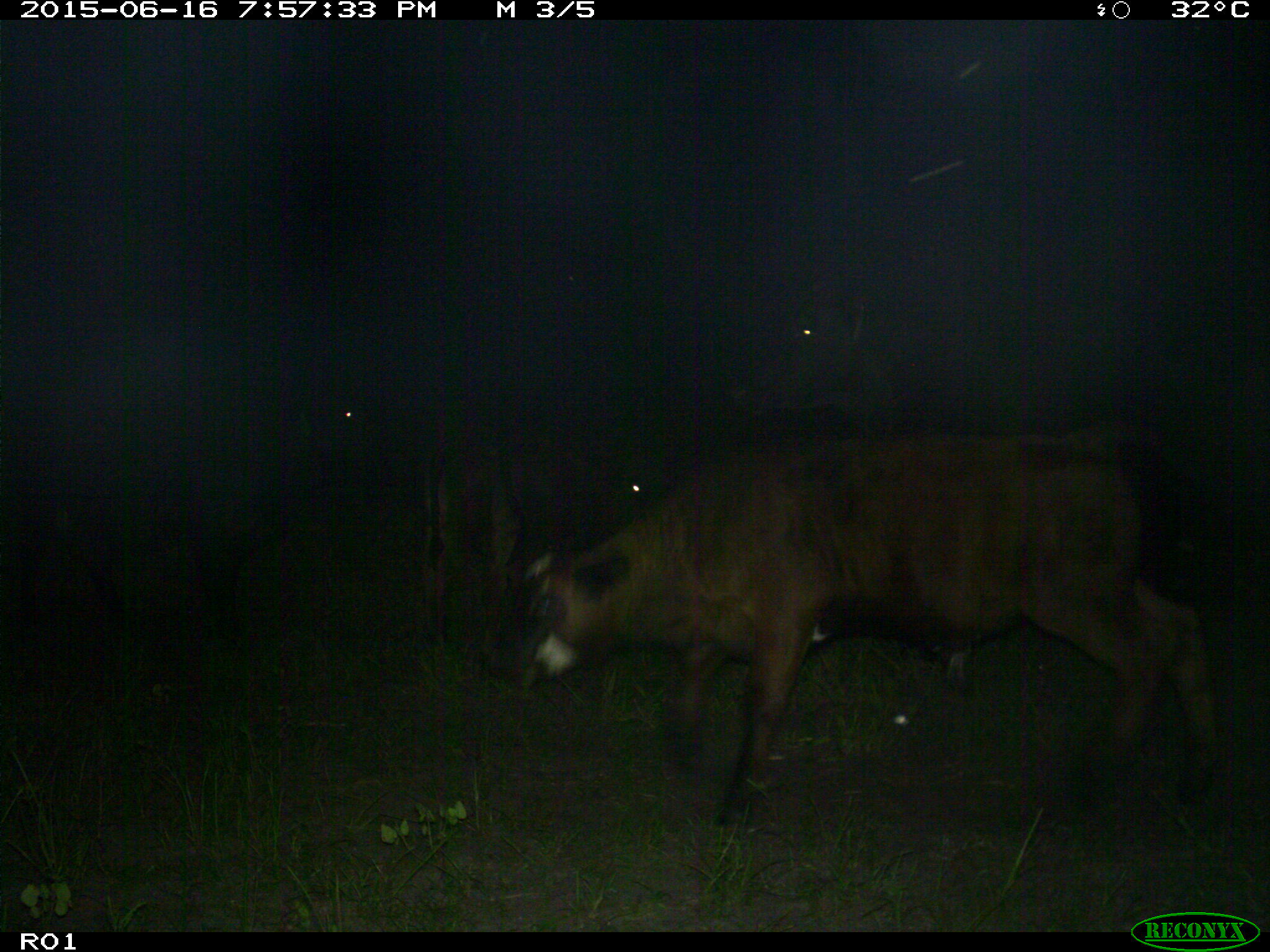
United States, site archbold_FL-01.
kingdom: Animalia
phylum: Chordata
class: Mammalia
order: Artiodactyla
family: Bovidae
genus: Bos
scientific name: Bos taurus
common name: domestic cow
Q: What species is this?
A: Bos taurus (domestic cow).